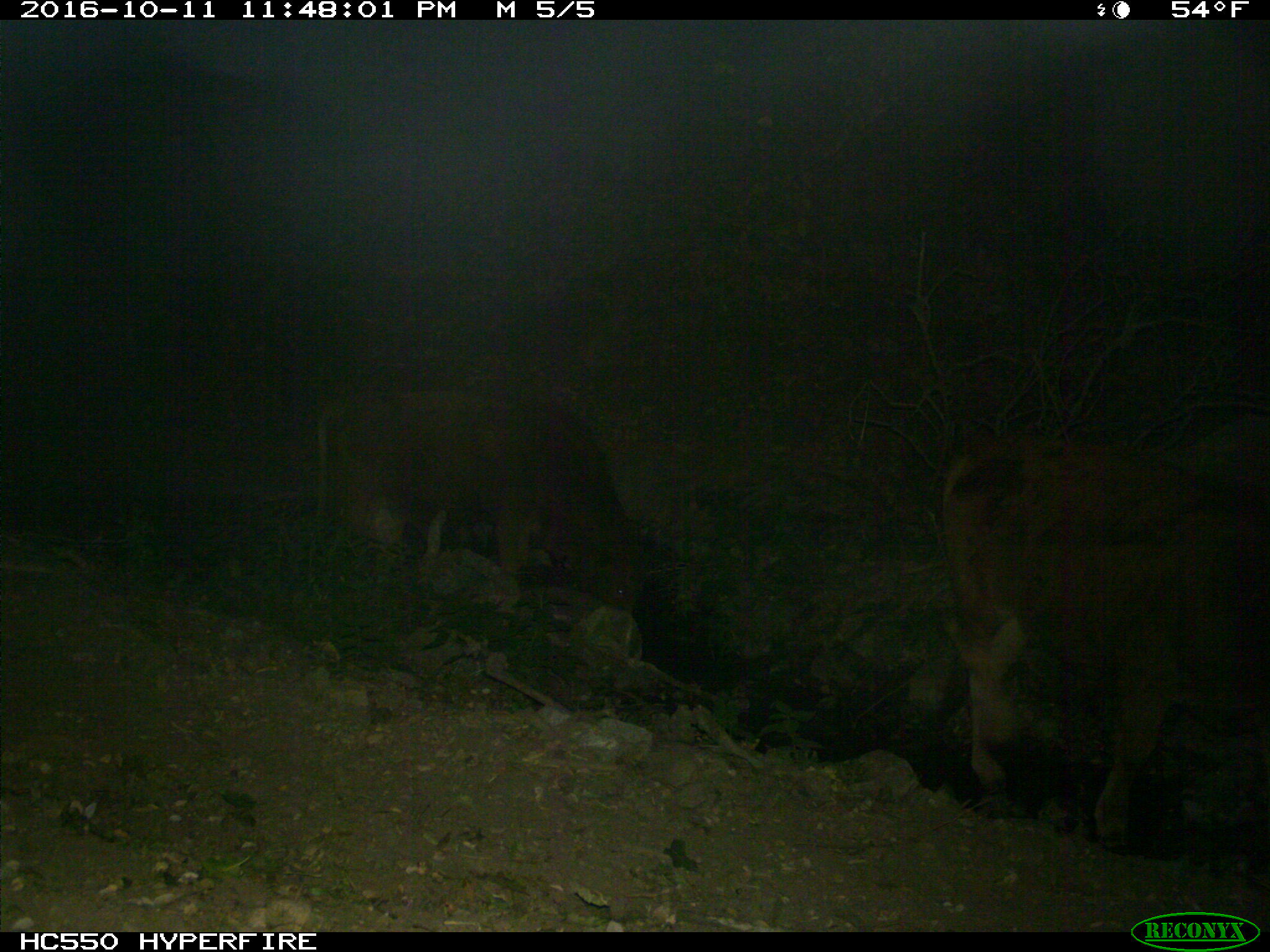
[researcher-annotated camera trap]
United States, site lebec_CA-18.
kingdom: Animalia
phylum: Chordata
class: Mammalia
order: Artiodactyla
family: Bovidae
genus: Bos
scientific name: Bos taurus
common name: domestic cow